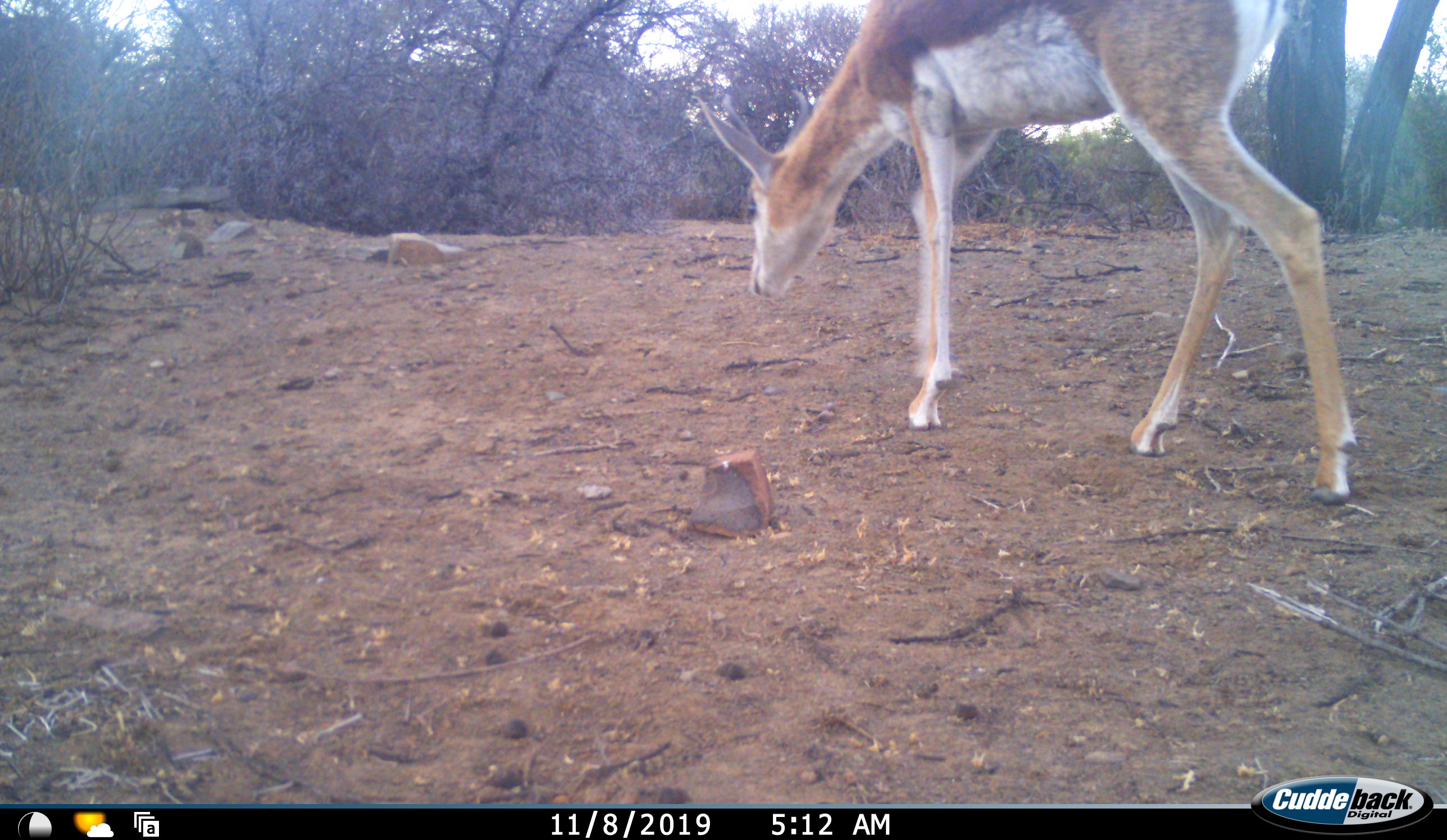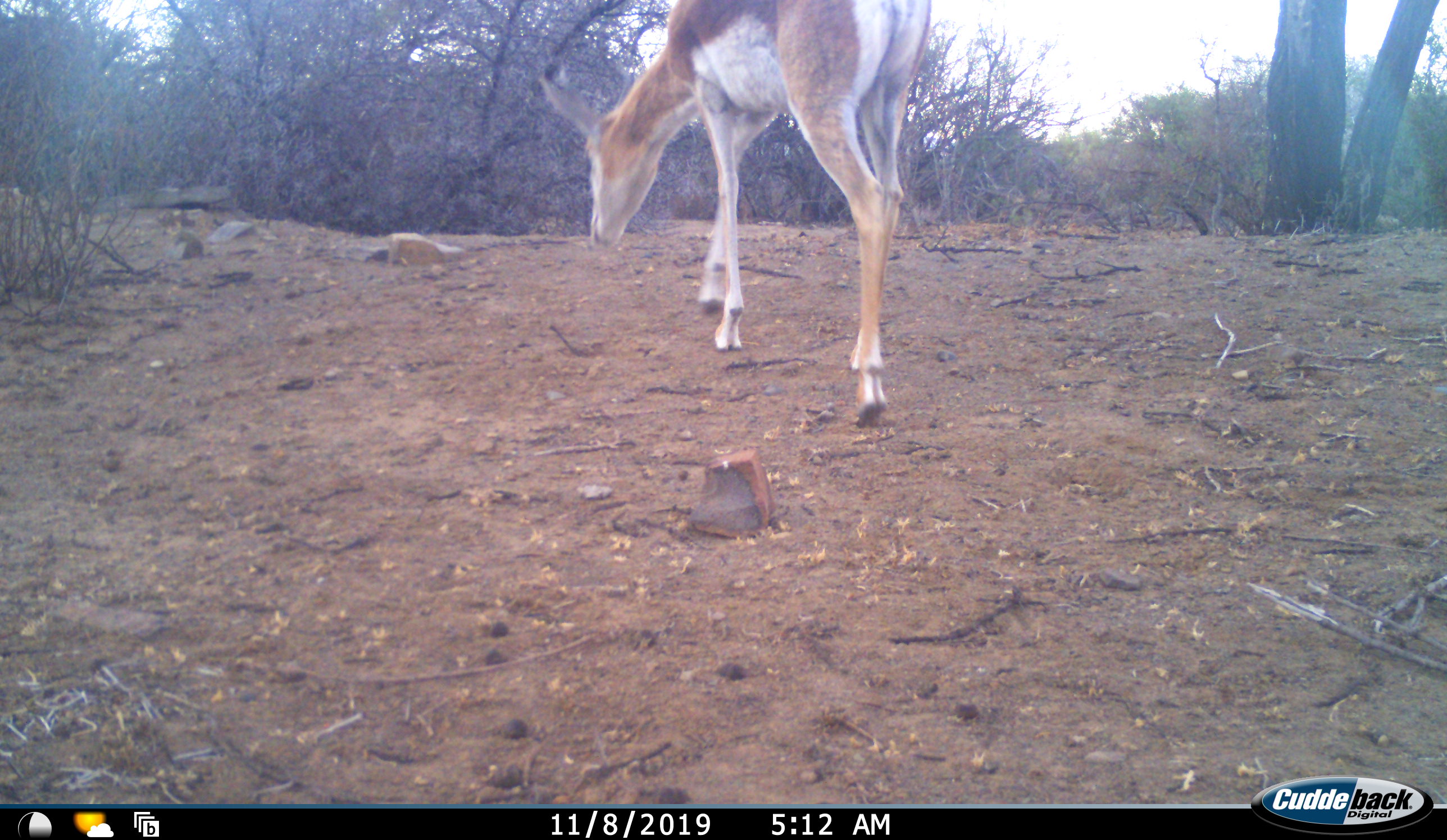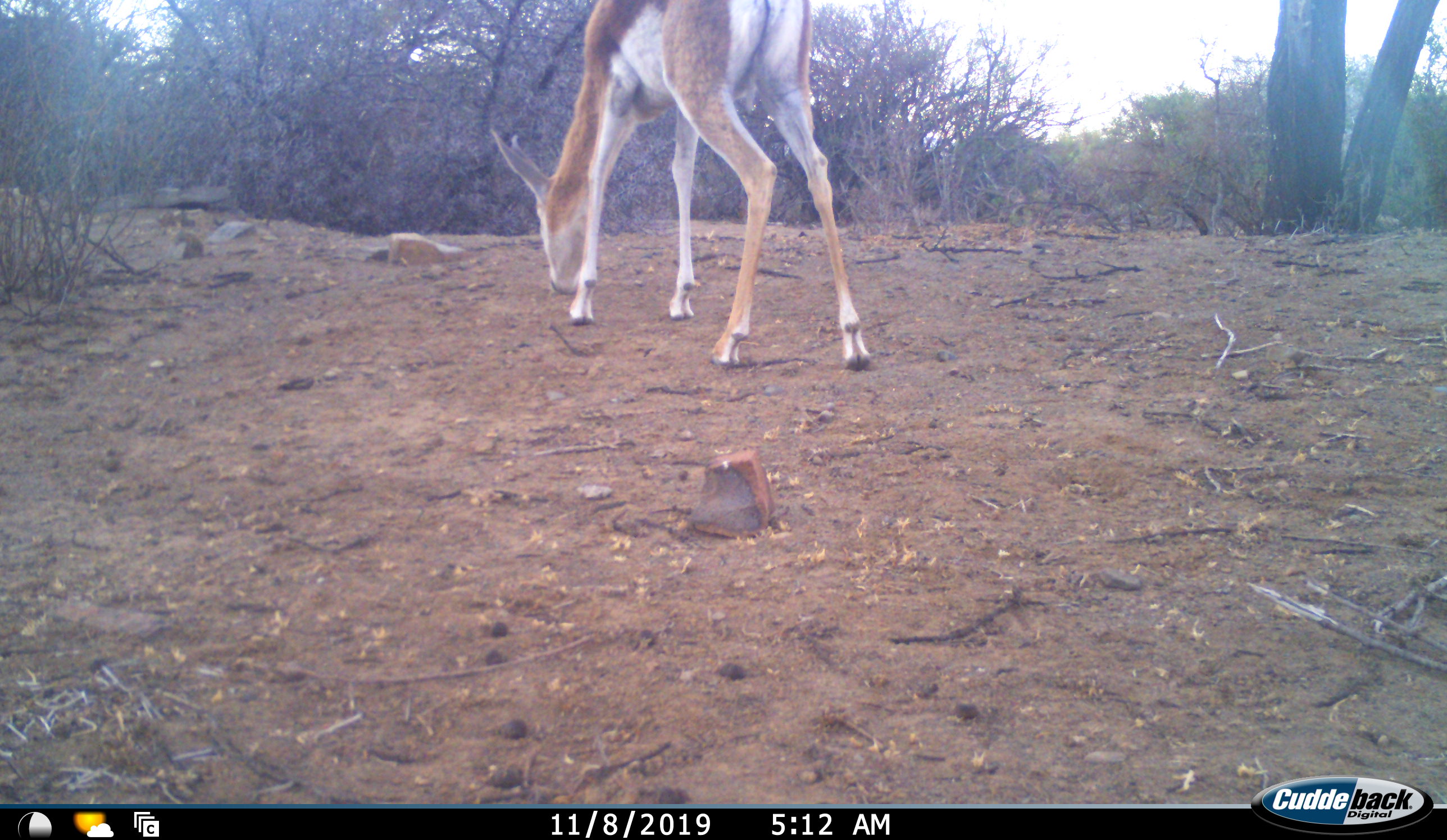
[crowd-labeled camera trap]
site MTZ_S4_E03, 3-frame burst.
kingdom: Animalia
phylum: Chordata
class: Mammalia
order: Artiodactyla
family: Bovidae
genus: Antidorcas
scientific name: Antidorcas marsupialis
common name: springbok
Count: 1.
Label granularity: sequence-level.